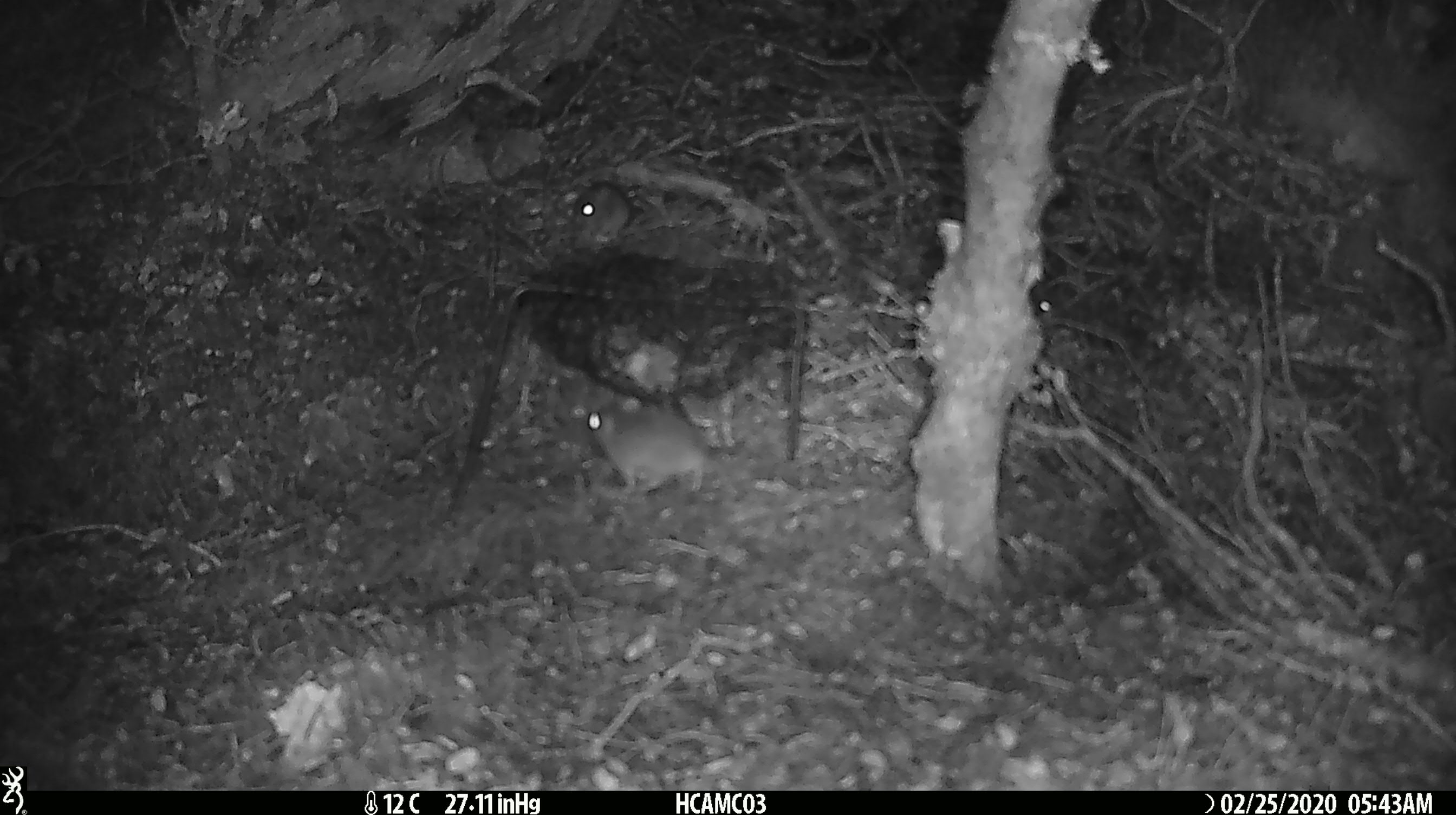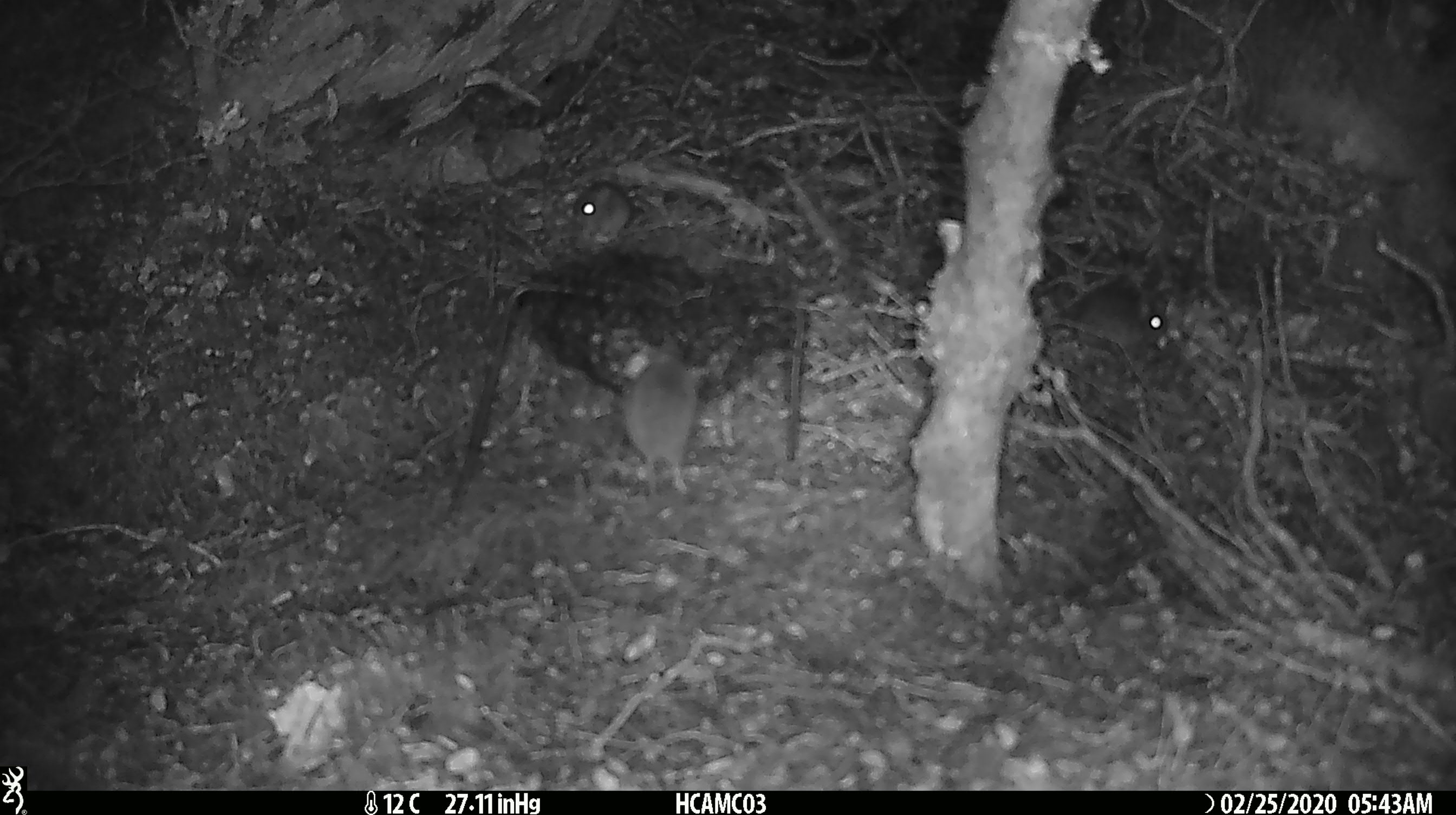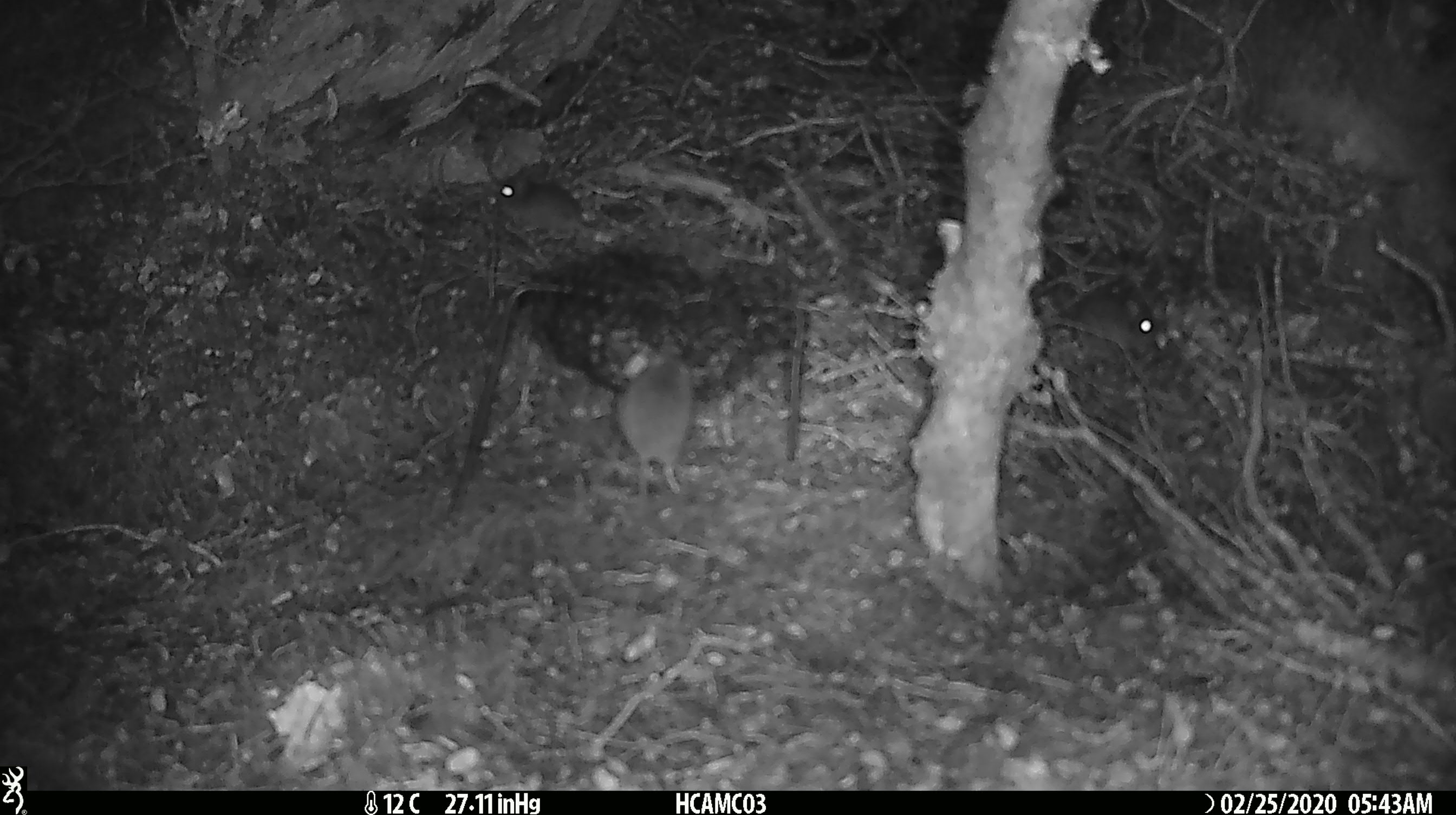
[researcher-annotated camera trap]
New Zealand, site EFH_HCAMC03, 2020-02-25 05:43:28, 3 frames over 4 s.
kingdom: Animalia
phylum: Chordata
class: Mammalia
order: Rodentia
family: Muridae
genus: Mus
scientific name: Mus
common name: mouse